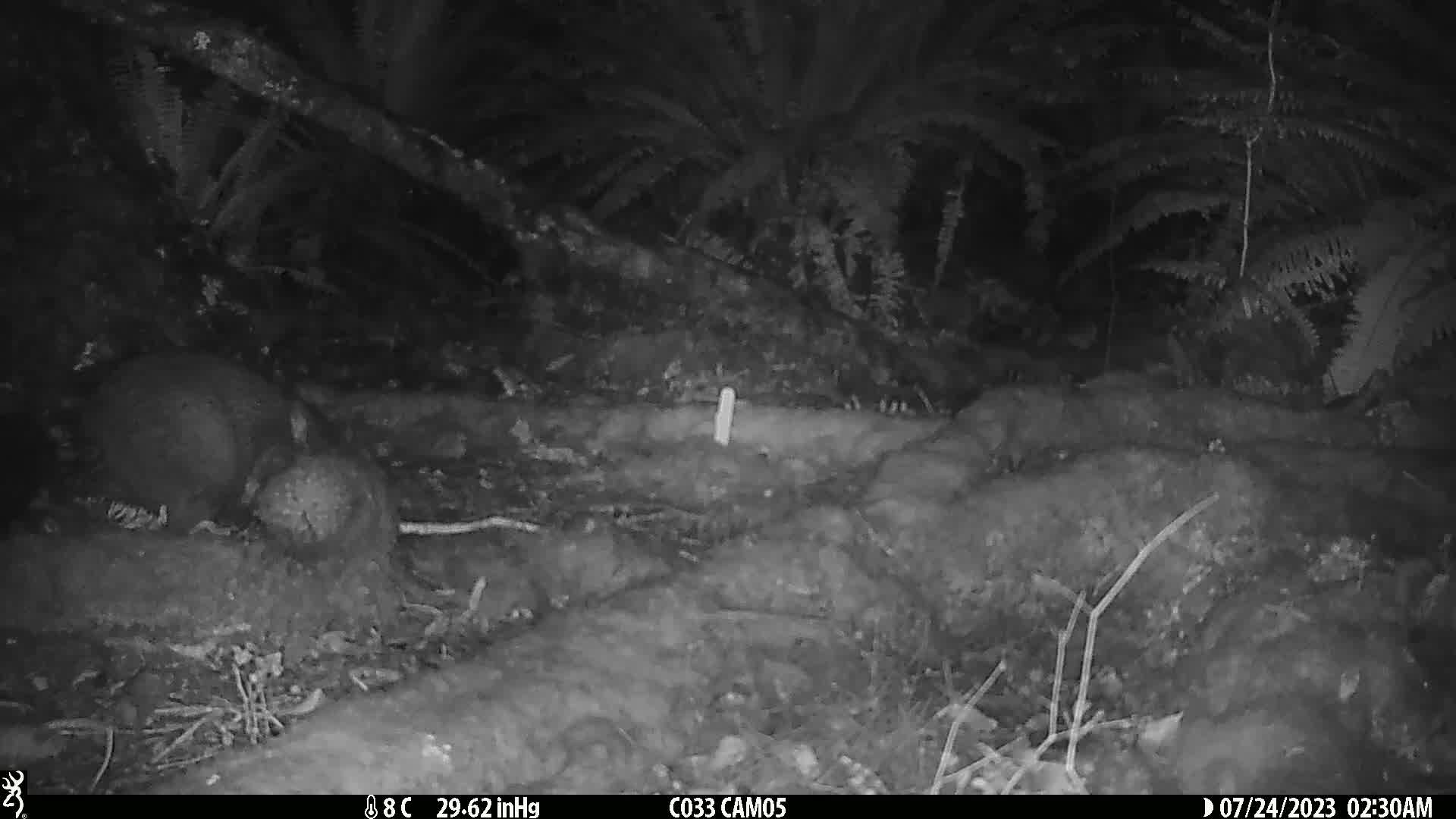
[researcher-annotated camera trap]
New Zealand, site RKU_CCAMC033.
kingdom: Animalia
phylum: Chordata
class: Mammalia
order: Diprotodontia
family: Phalangeridae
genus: Trichosurus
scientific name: Trichosurus vulpecula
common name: common brushtail possum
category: possum